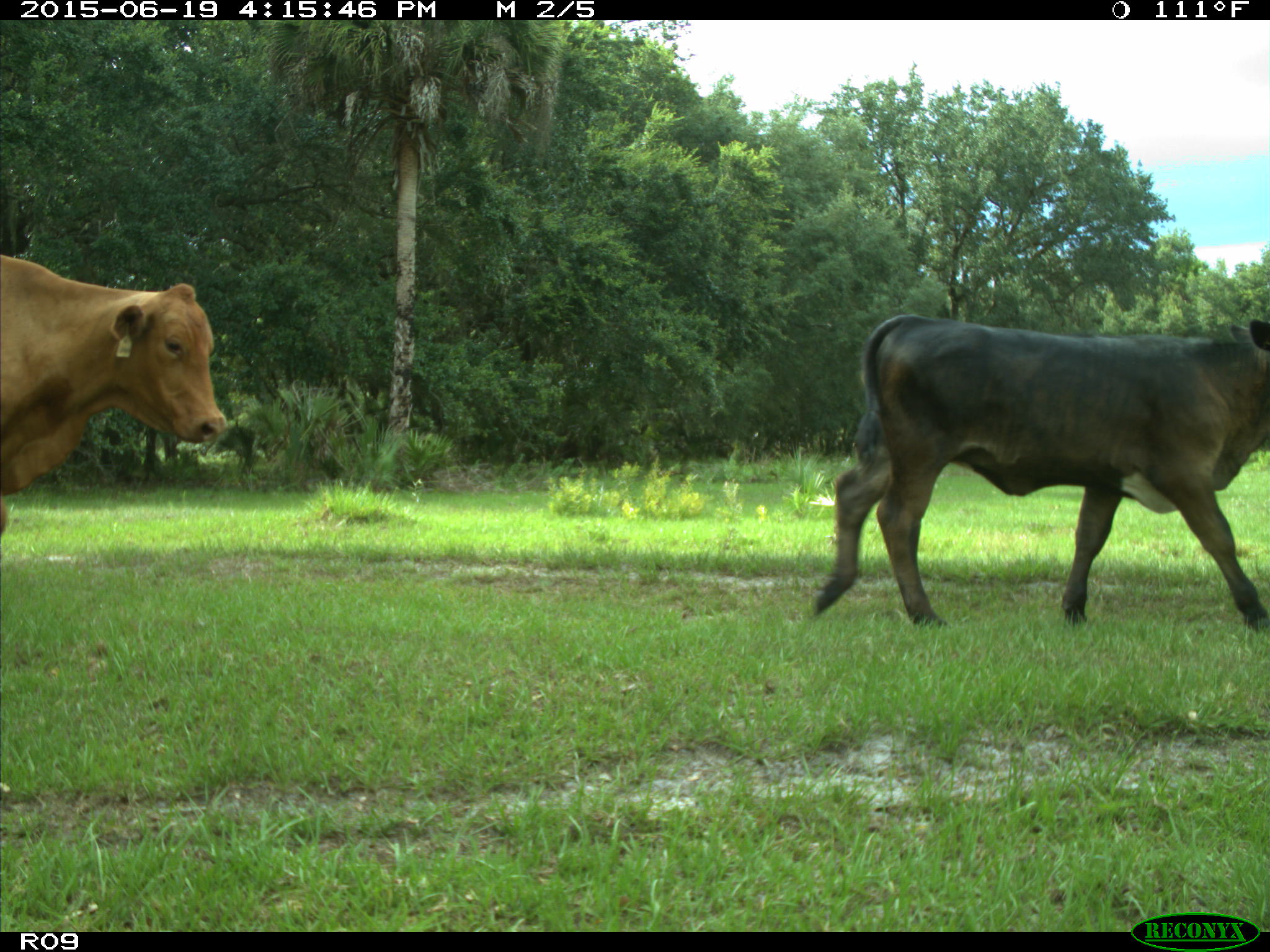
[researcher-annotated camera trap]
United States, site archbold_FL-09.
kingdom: Animalia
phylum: Chordata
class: Mammalia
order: Artiodactyla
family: Bovidae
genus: Bos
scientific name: Bos taurus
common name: domestic cow